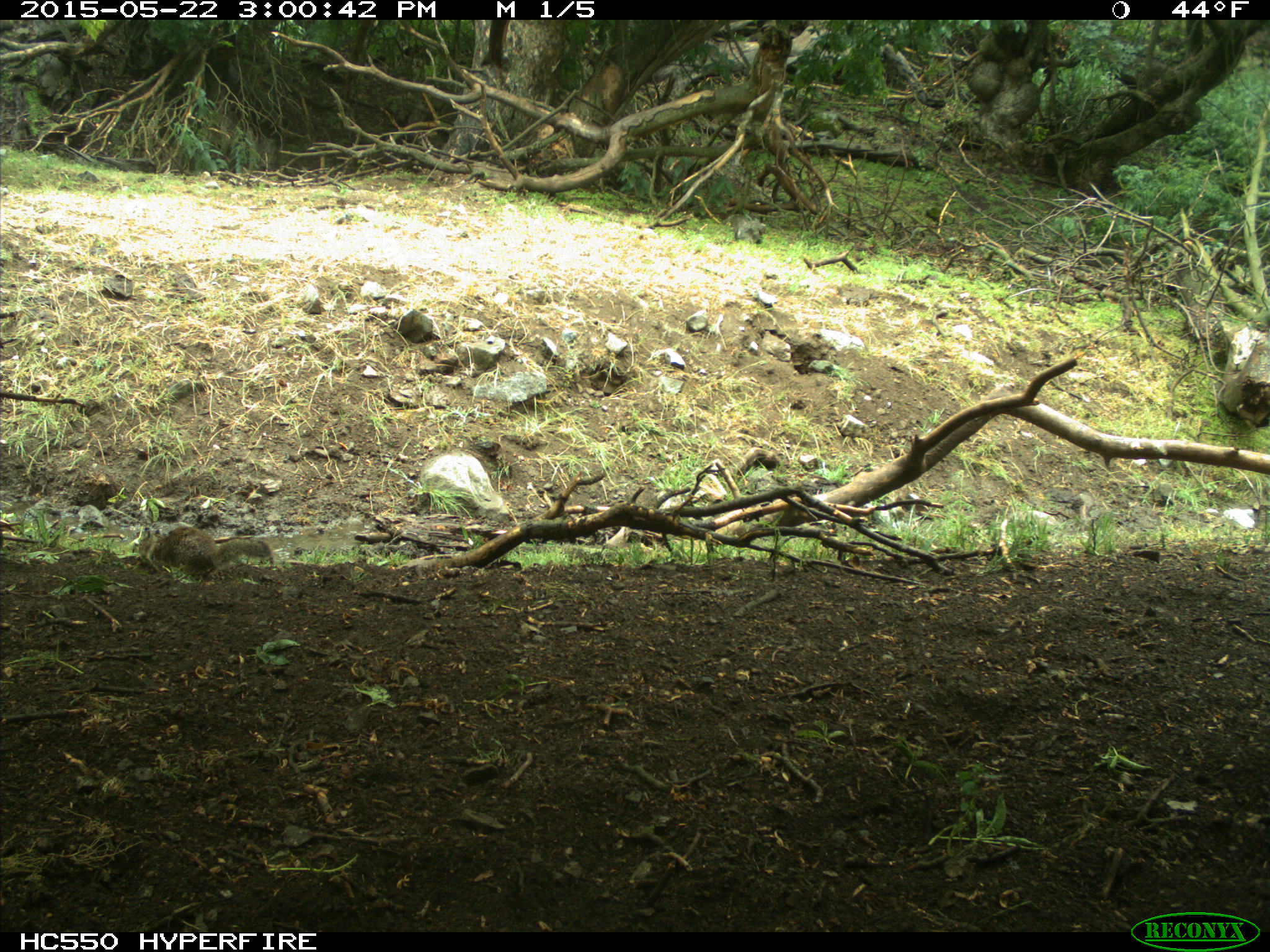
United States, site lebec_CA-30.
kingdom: Animalia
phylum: Chordata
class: Mammalia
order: Rodentia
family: Sciuridae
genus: Otospermophilus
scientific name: Otospermophilus beecheyi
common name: california ground squirrel